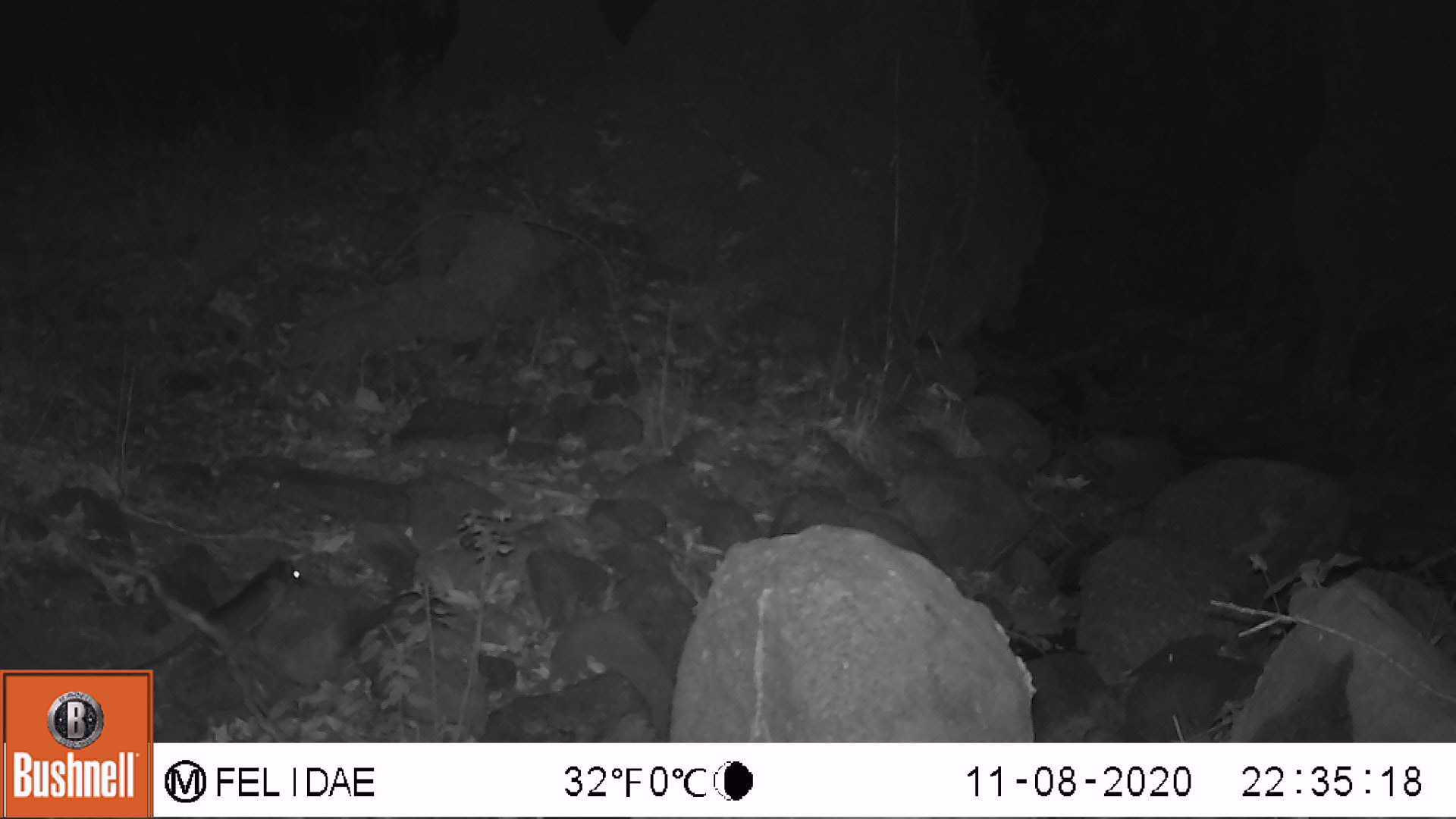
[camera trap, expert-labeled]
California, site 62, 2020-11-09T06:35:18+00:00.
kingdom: Animalia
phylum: Chordata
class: Mammalia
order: Rodentia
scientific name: Rodentia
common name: mouse or rat